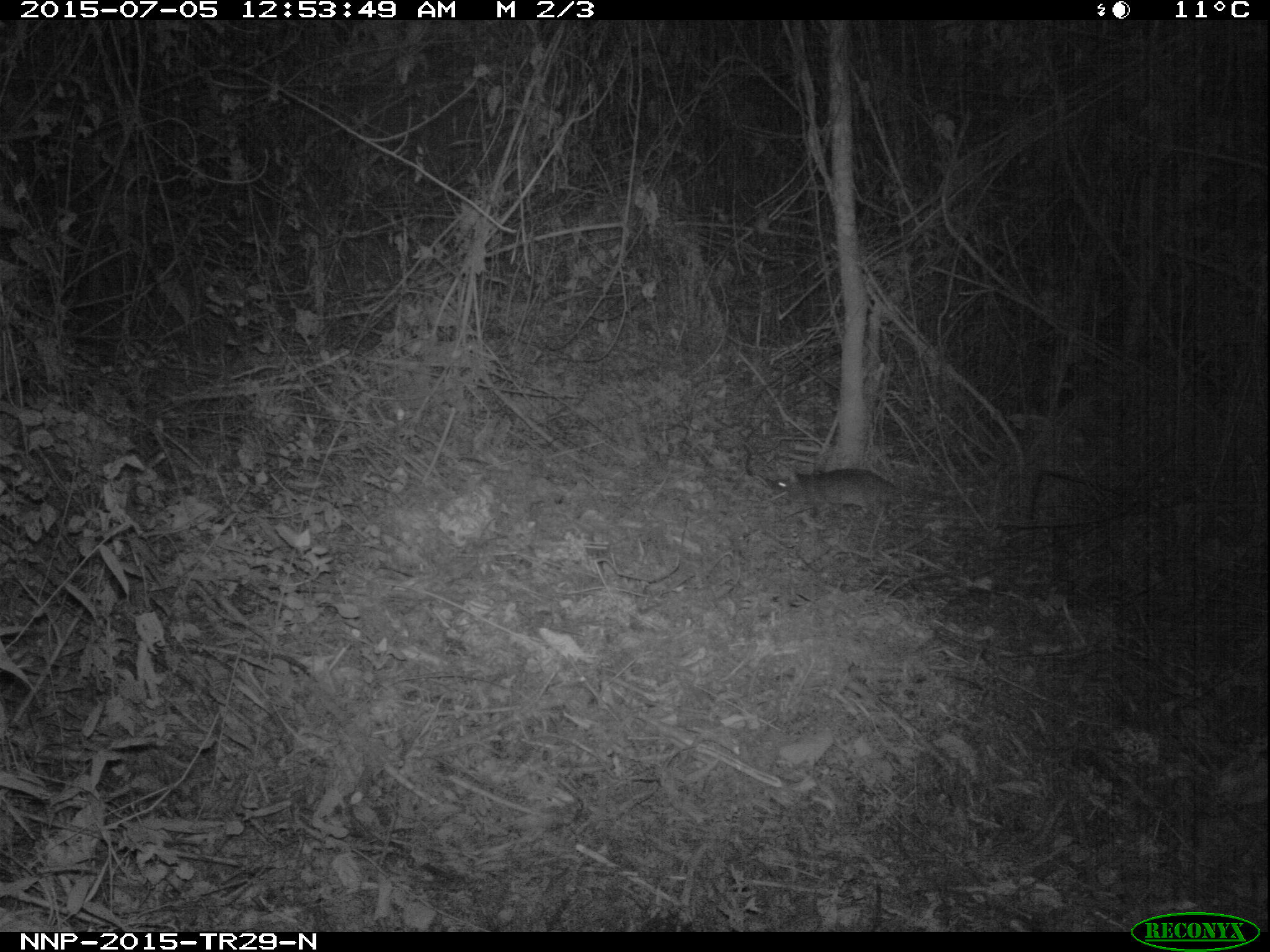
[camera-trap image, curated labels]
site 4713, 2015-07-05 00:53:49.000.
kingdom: Animalia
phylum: Chordata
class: Mammalia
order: Rodentia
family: Nesomyidae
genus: Cricetomys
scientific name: Cricetomys gambianus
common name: african giant pouched rat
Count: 1.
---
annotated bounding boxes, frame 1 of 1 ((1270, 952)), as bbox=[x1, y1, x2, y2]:
cricetomys gambianus: bbox=[769, 466, 911, 524]